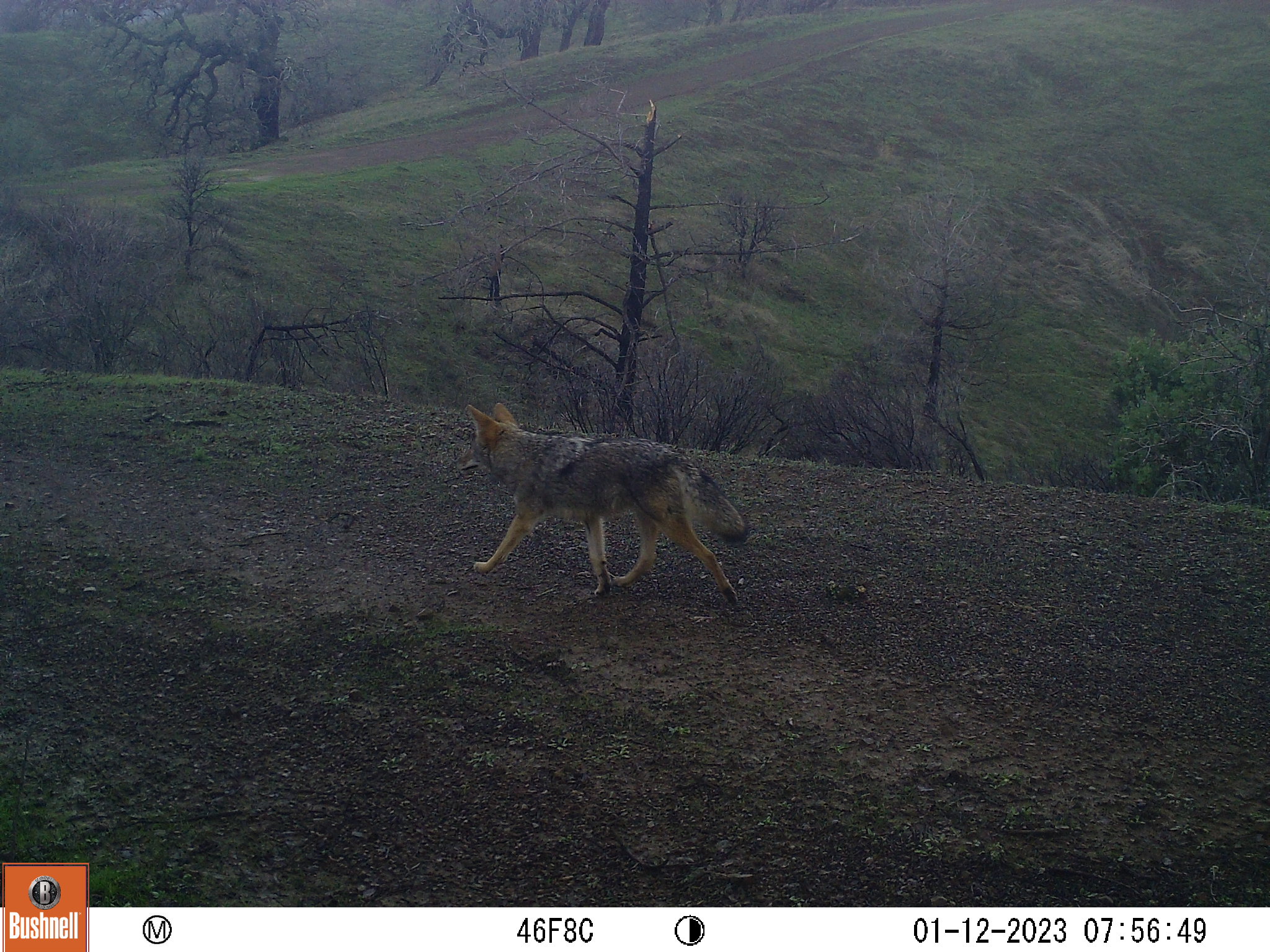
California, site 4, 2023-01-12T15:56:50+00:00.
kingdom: Animalia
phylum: Chordata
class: Mammalia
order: Carnivora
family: Canidae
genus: Canis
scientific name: Canis latrans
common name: coyote